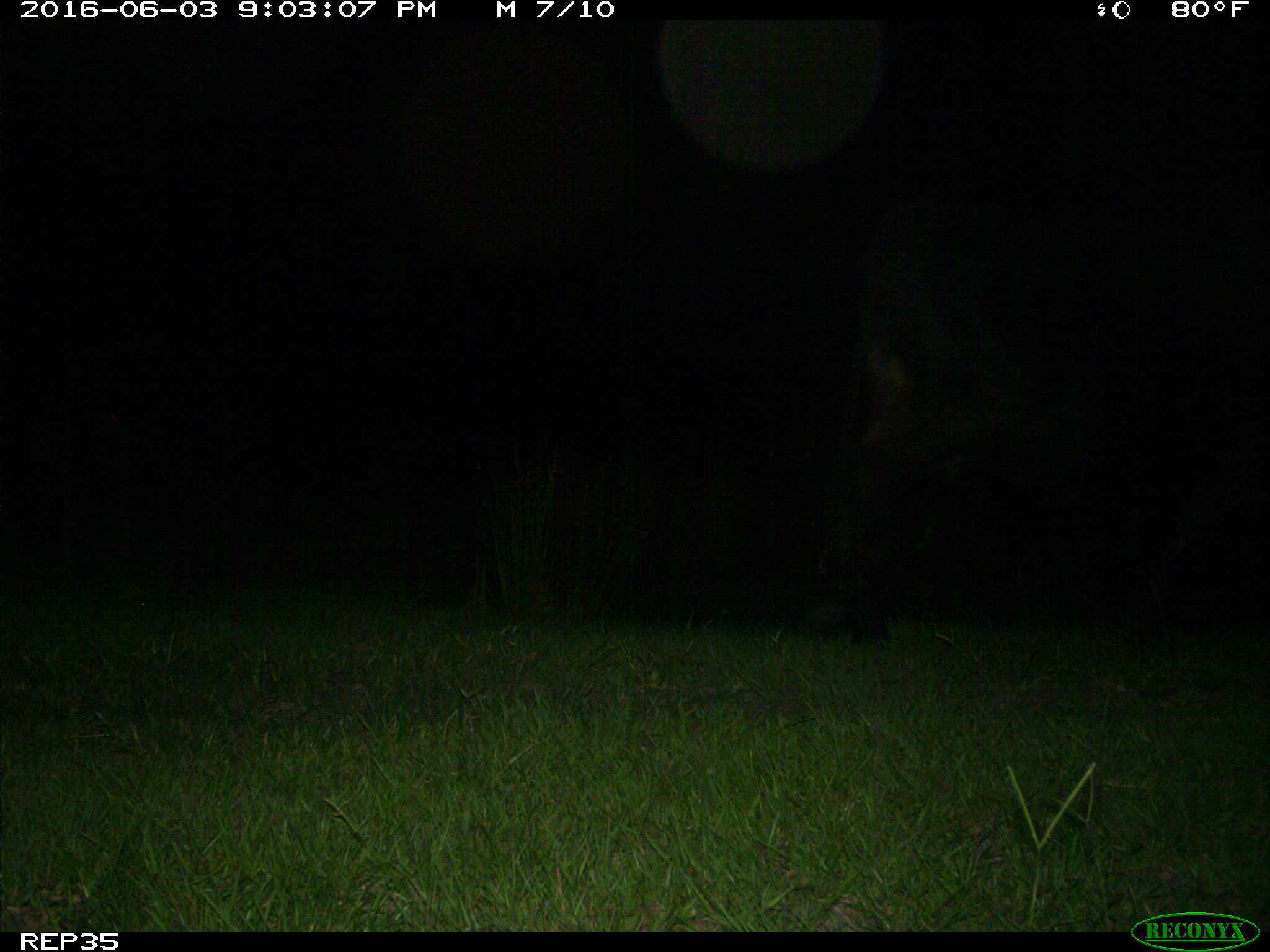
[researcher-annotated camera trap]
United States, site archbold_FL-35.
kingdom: Animalia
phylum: Chordata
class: Mammalia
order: Artiodactyla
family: Bovidae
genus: Bos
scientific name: Bos taurus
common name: domestic cow